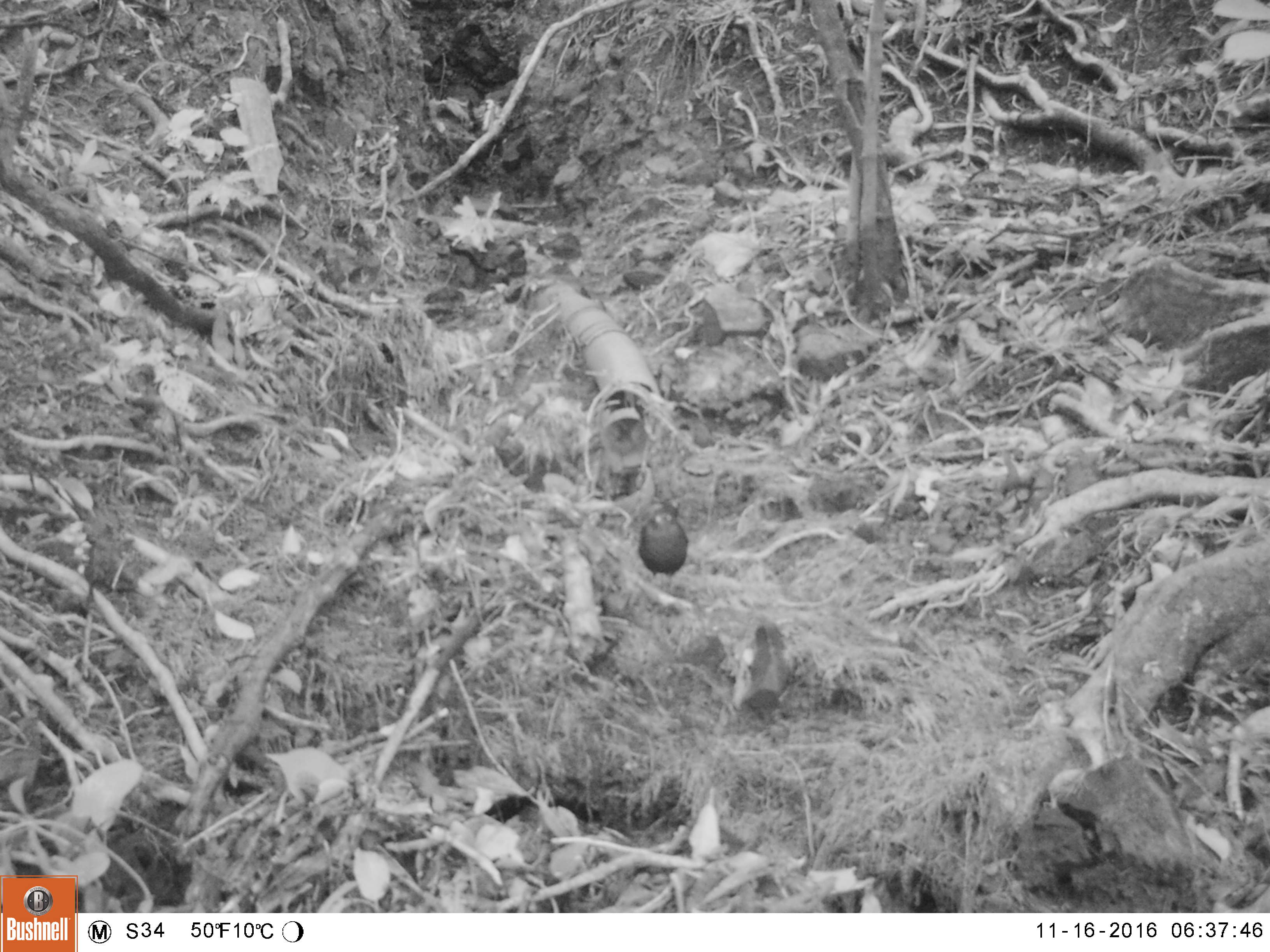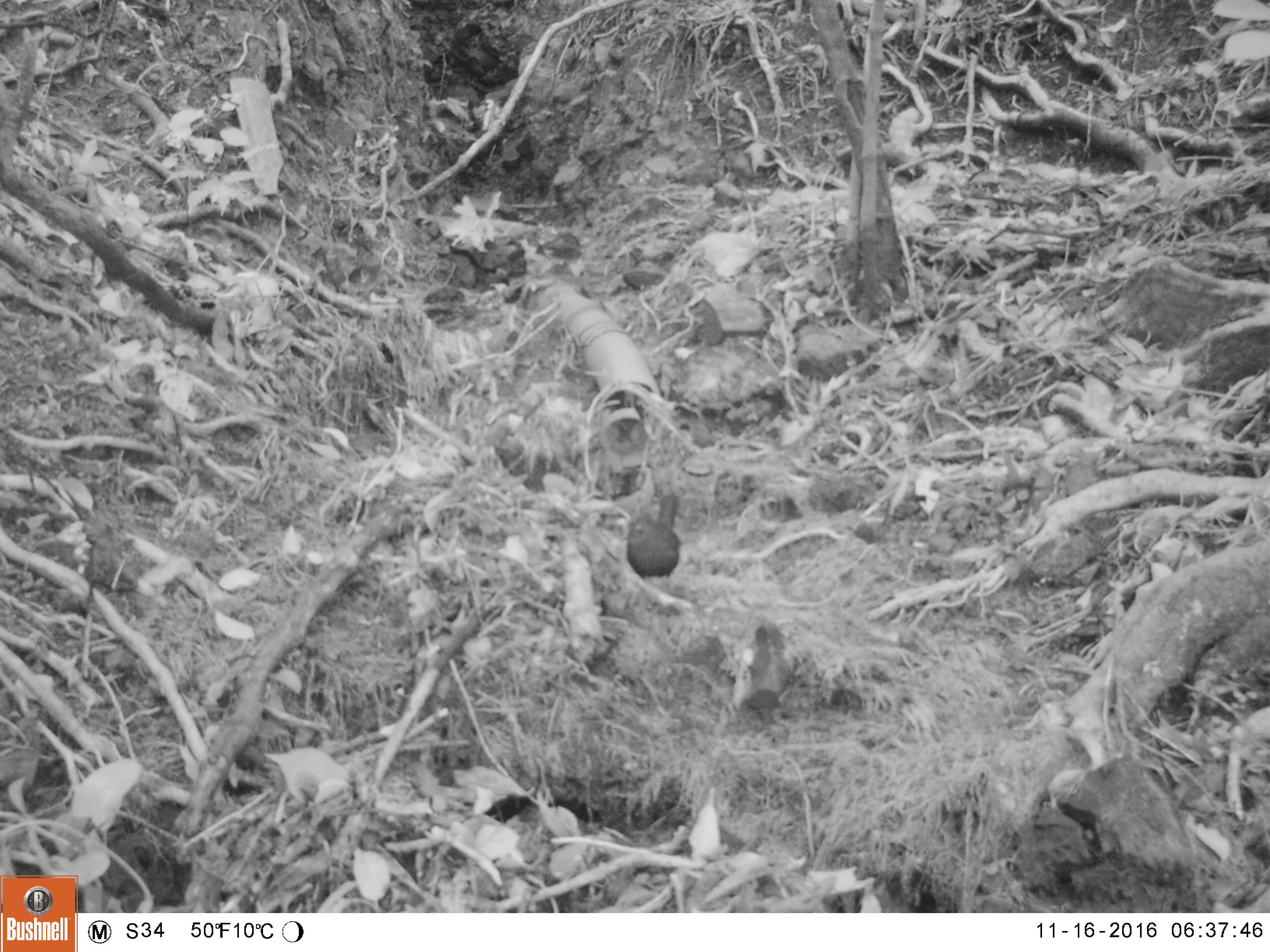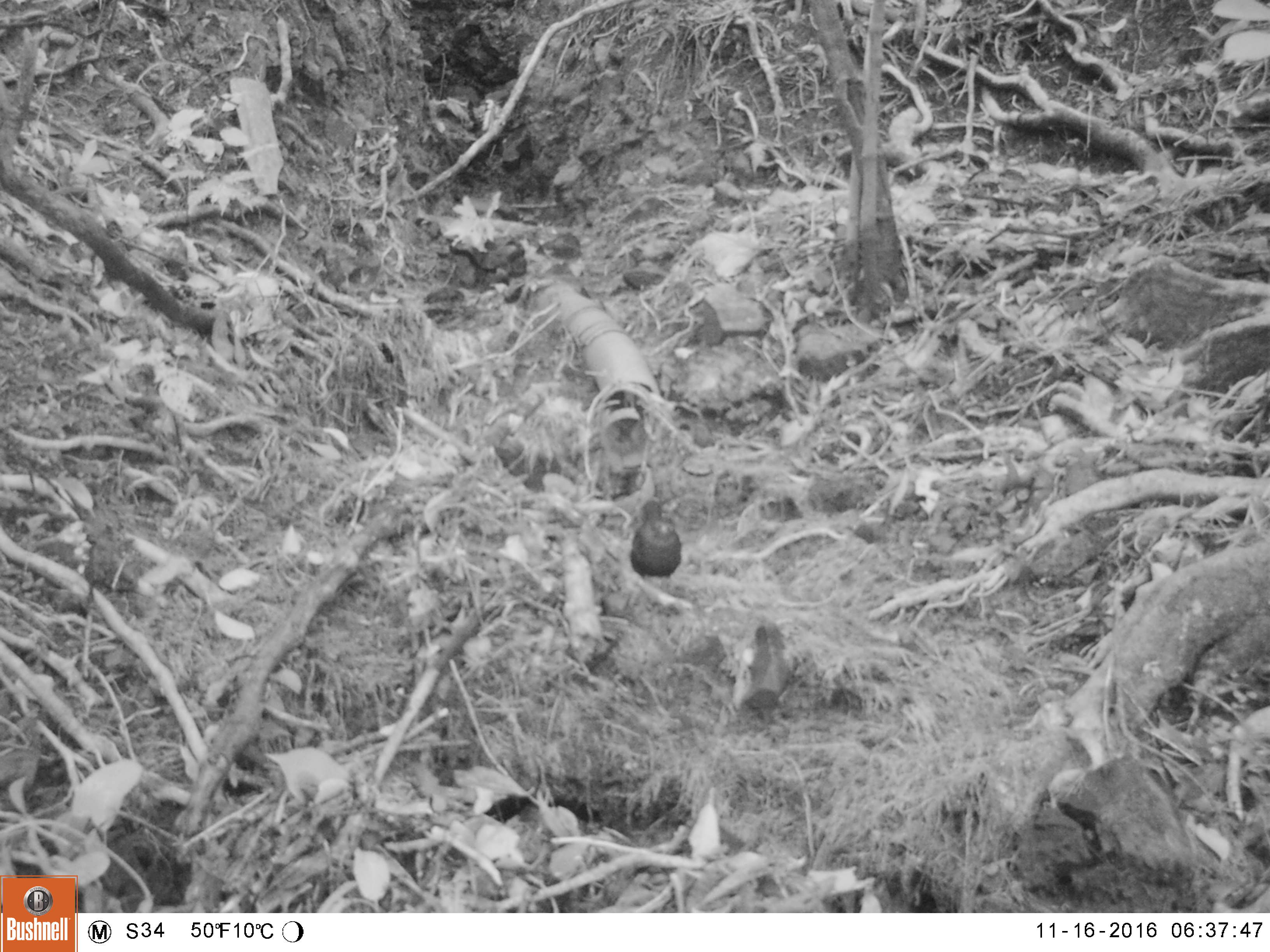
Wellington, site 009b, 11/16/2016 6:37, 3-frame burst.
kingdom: Animalia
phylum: Chordata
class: Aves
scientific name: Aves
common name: bird